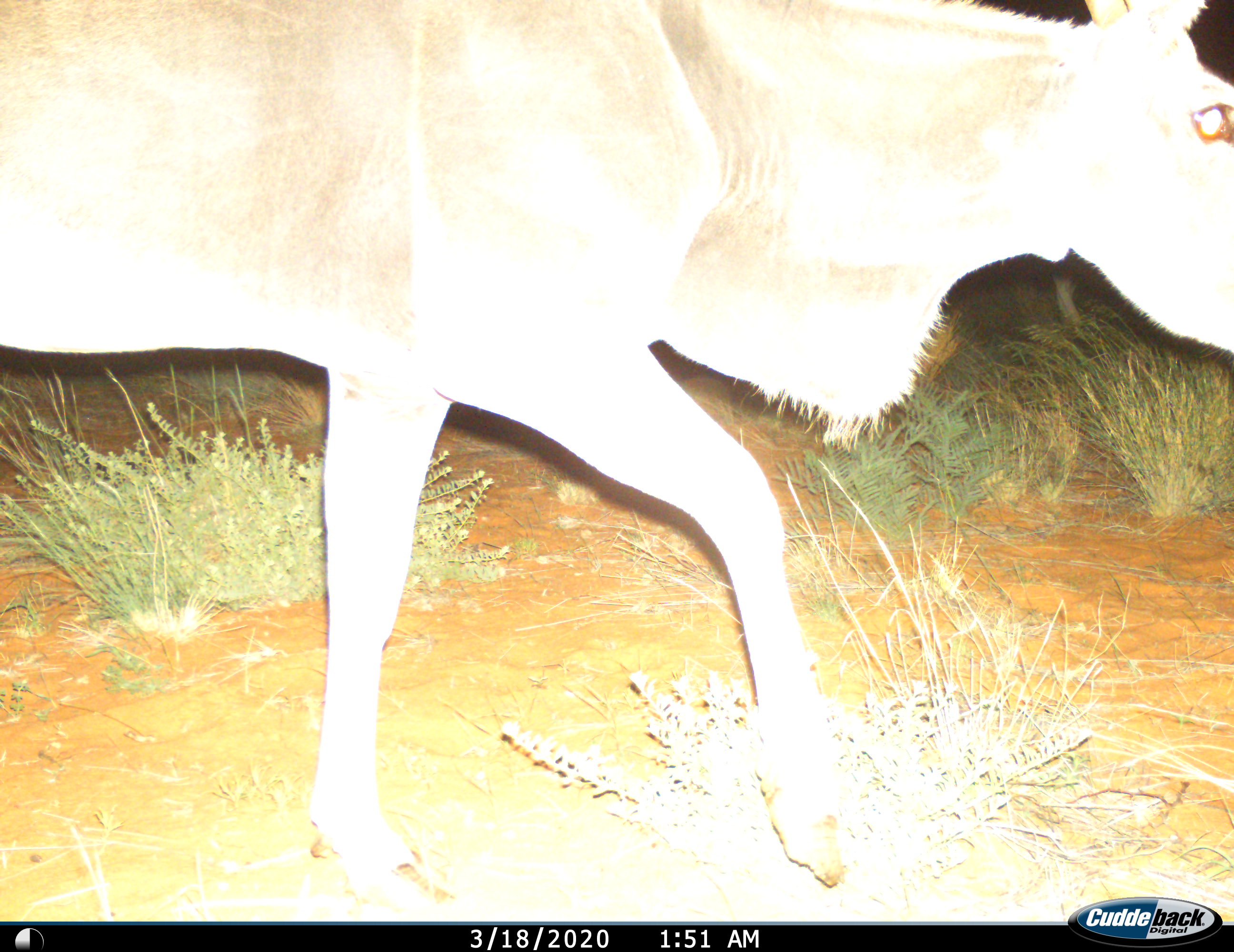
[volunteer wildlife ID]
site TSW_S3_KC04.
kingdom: Animalia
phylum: Chordata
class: Mammalia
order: Artiodactyla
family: Bovidae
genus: Tragelaphus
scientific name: Tragelaphus oryx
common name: eland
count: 1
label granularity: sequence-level